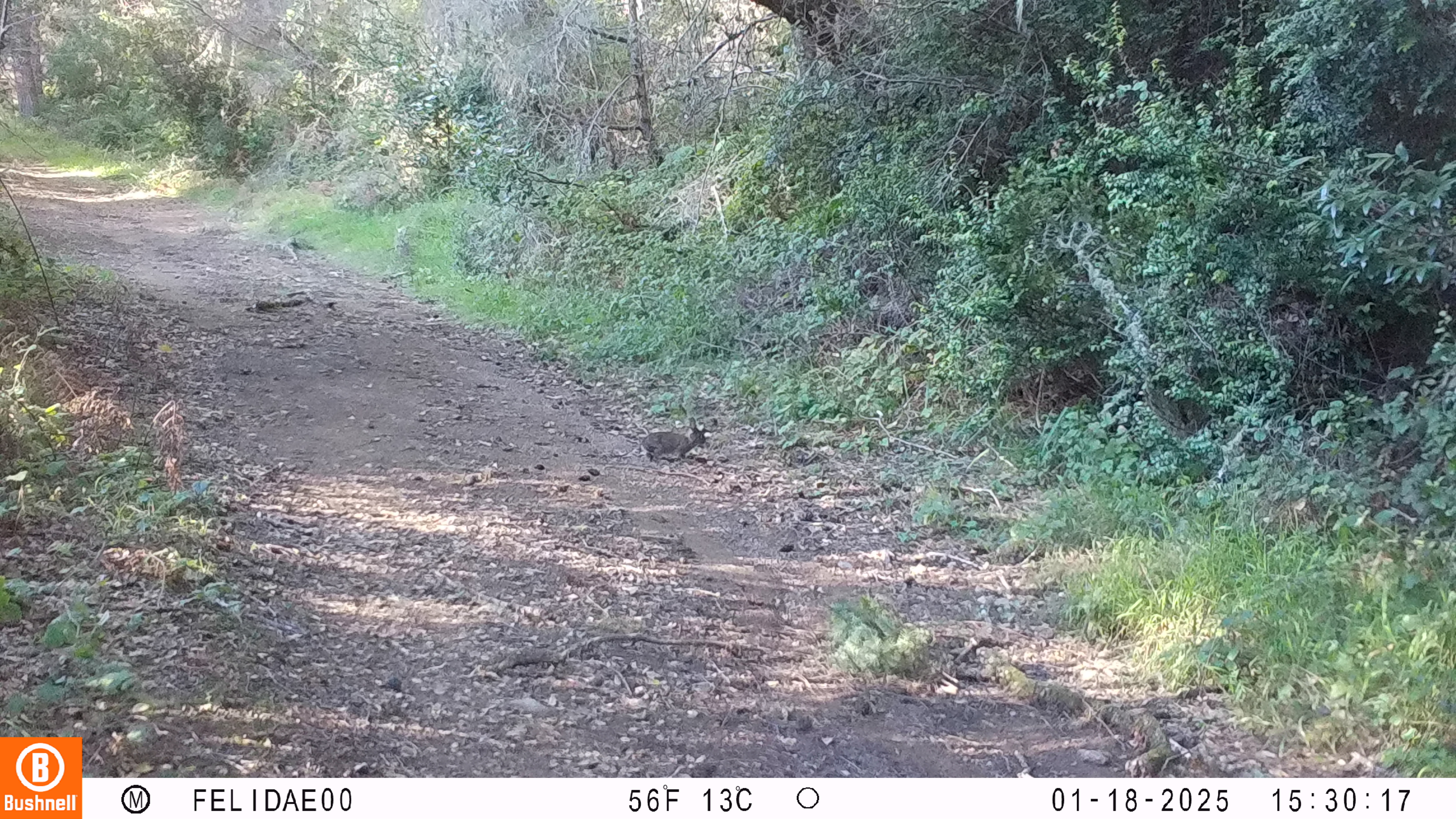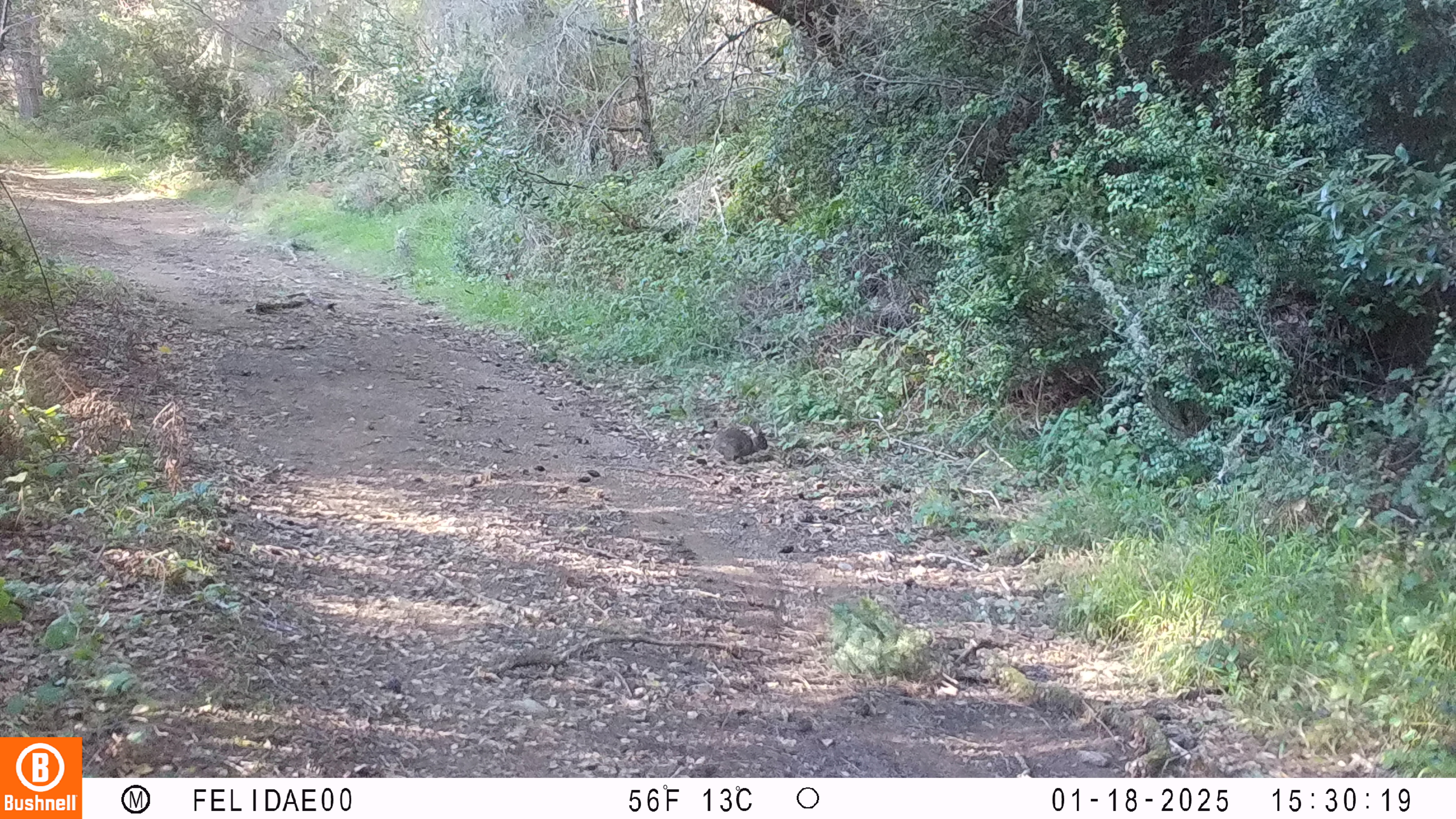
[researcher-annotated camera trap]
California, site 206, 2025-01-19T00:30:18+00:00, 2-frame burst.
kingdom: Animalia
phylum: Chordata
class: Mammalia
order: Lagomorpha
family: Leporidae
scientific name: Leporidae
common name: rabbit